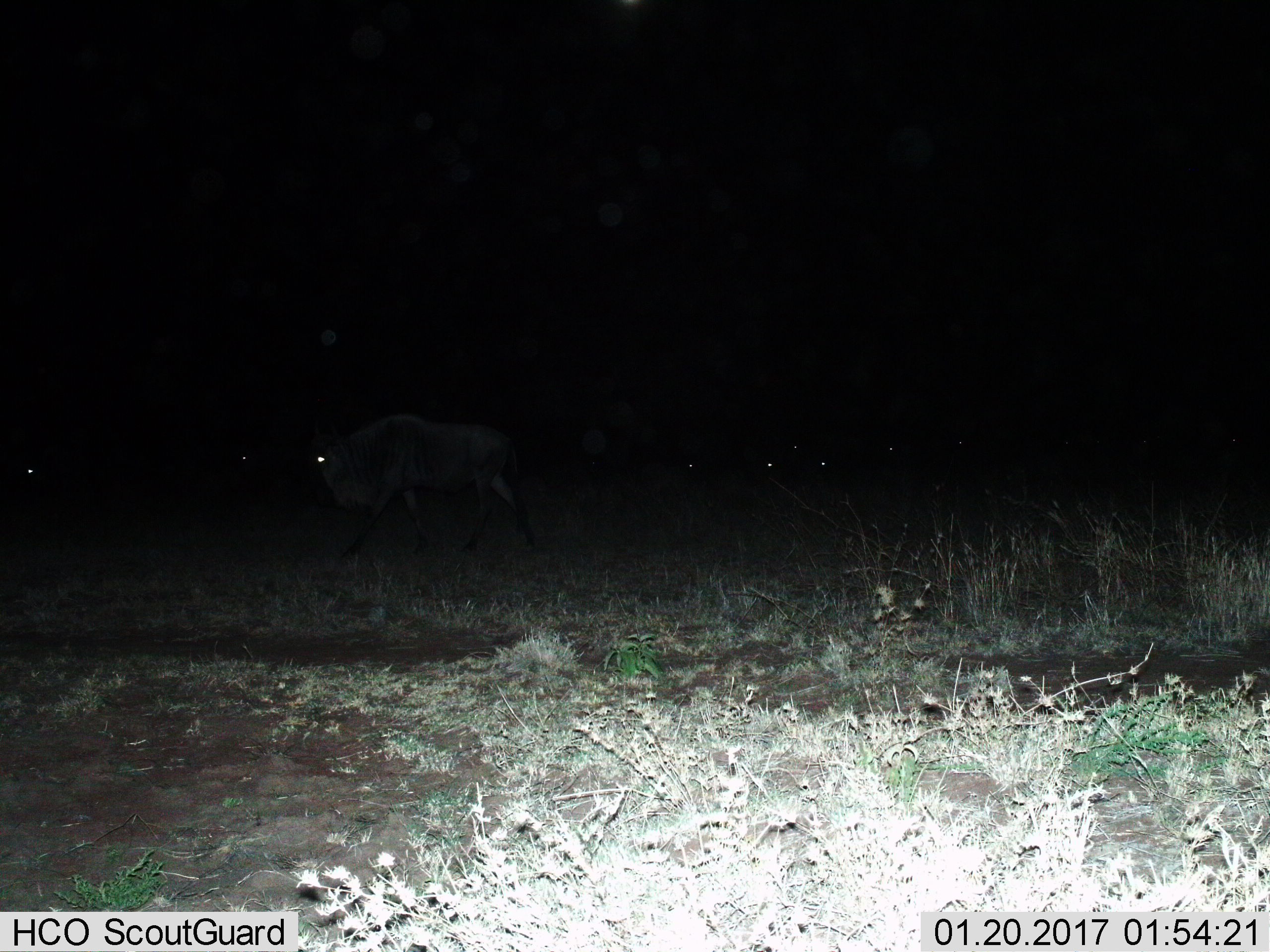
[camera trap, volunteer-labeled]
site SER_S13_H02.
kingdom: Animalia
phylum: Chordata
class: Mammalia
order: Artiodactyla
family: Bovidae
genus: Connochaetes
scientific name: Connochaetes taurinus taurinus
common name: blue wildebeest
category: wildebeestblue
Wildebeestblue (blue wildebeest) (Connochaetes taurinus taurinus), count 1. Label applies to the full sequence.